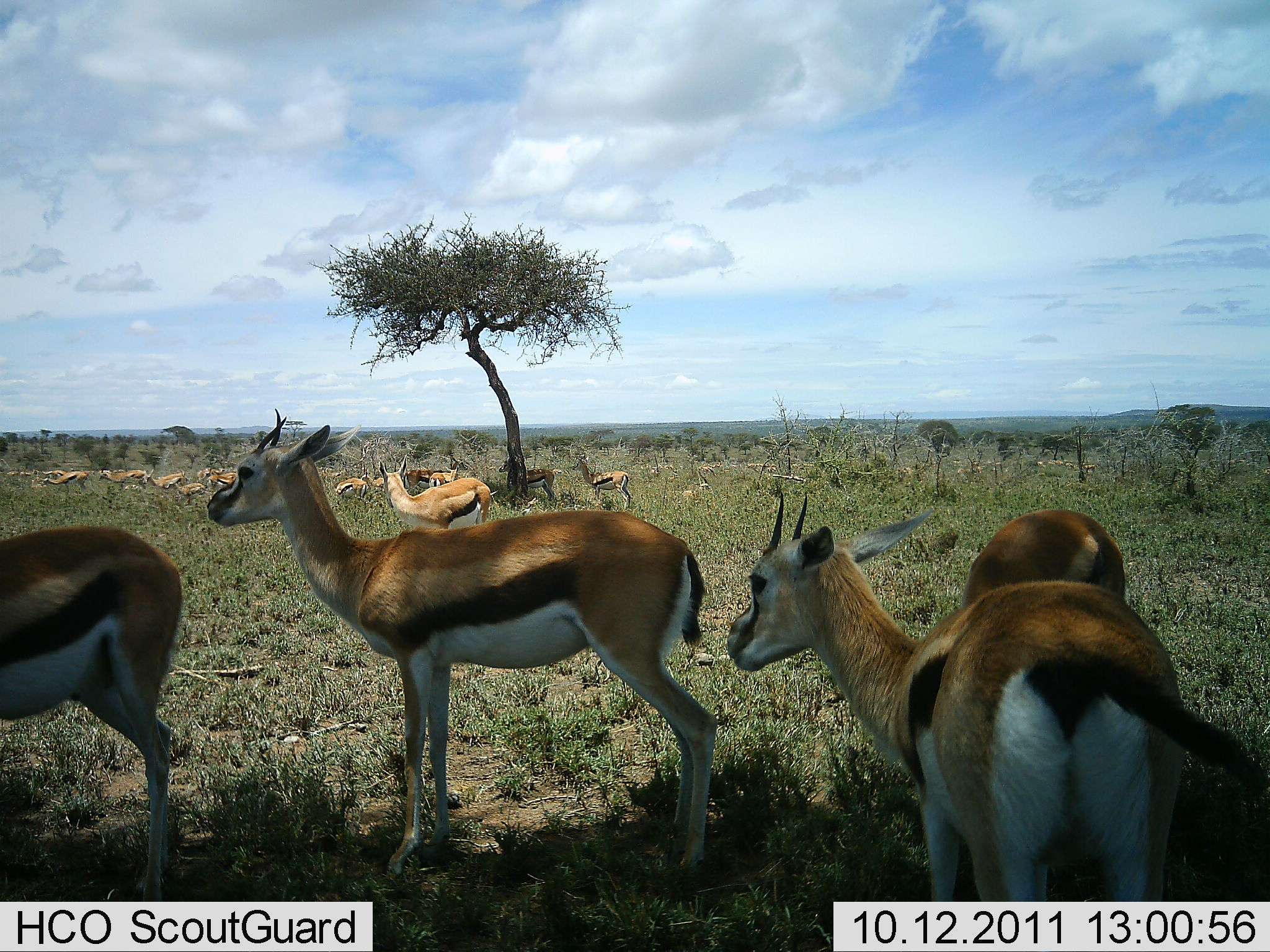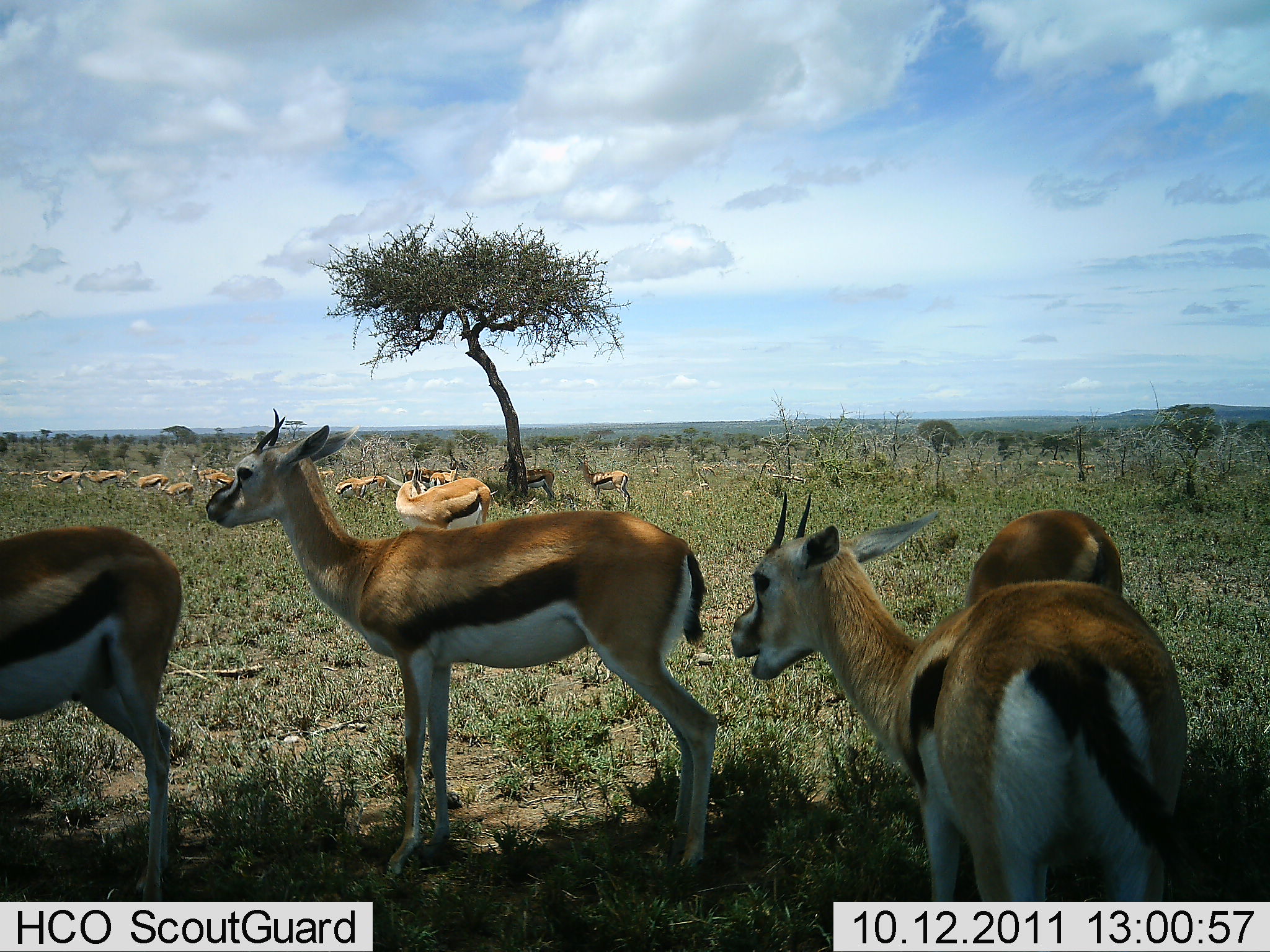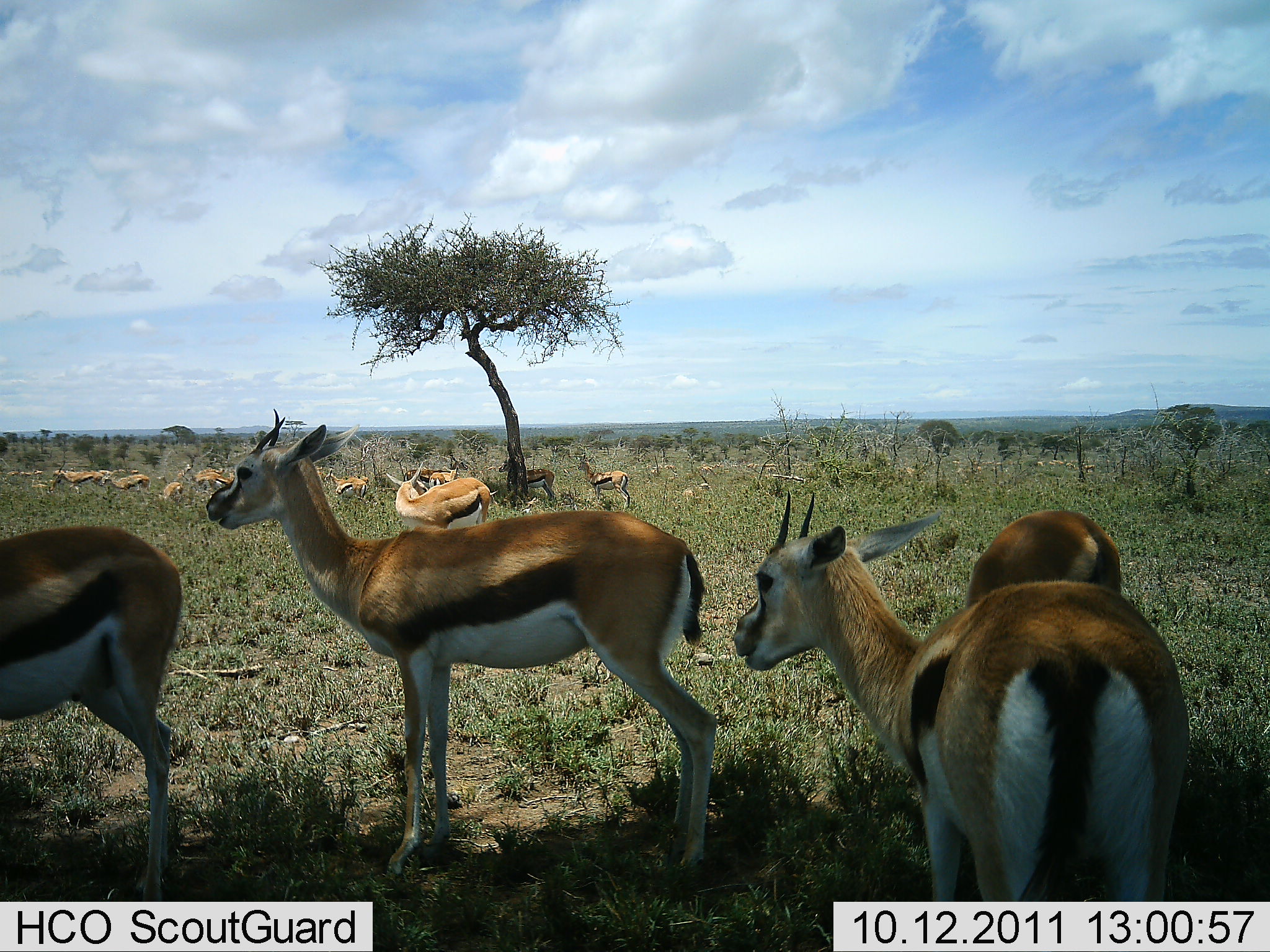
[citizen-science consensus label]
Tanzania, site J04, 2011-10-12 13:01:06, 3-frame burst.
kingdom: Animalia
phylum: Chordata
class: Mammalia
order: Artiodactyla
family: Bovidae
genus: Eudorcas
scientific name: Eudorcas thomsonii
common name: thomson's gazelle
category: gazellethomsons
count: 11-50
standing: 90%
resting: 30%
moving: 20%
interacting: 20%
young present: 0%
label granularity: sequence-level